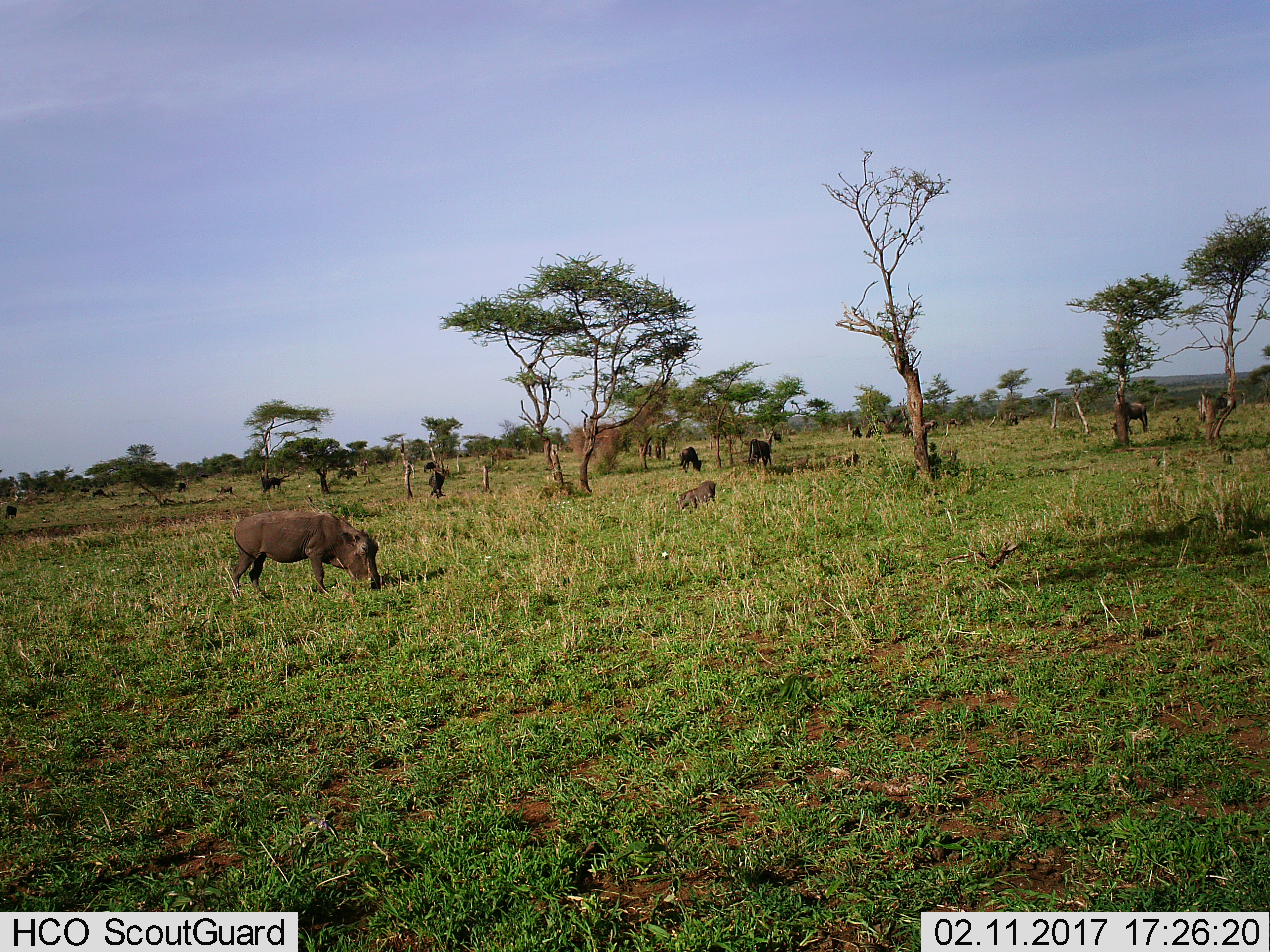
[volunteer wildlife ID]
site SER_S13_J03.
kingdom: Animalia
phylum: Chordata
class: Mammalia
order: Artiodactyla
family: Suidae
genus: Phacochoerus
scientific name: Phacochoerus africanus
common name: warthog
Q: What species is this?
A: Warthog (Phacochoerus africanus).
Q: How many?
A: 2.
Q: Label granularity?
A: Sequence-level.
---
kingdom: Animalia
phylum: Chordata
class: Mammalia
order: Artiodactyla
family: Bovidae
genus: Connochaetes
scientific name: Connochaetes taurinus taurinus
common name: blue wildebeest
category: wildebeestblue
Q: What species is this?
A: Wildebeestblue (blue wildebeest) (Connochaetes taurinus taurinus).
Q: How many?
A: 11-50.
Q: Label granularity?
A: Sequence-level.